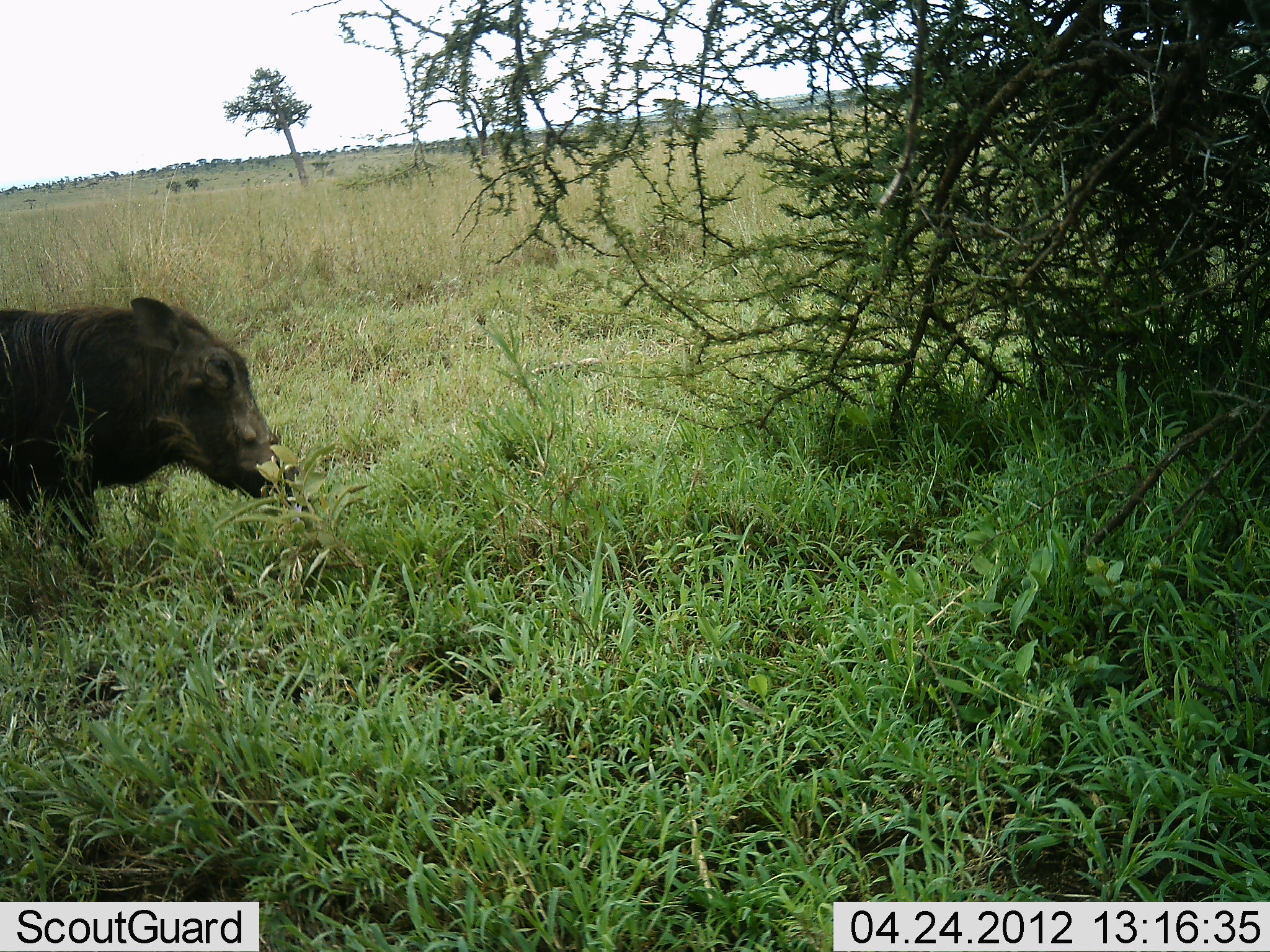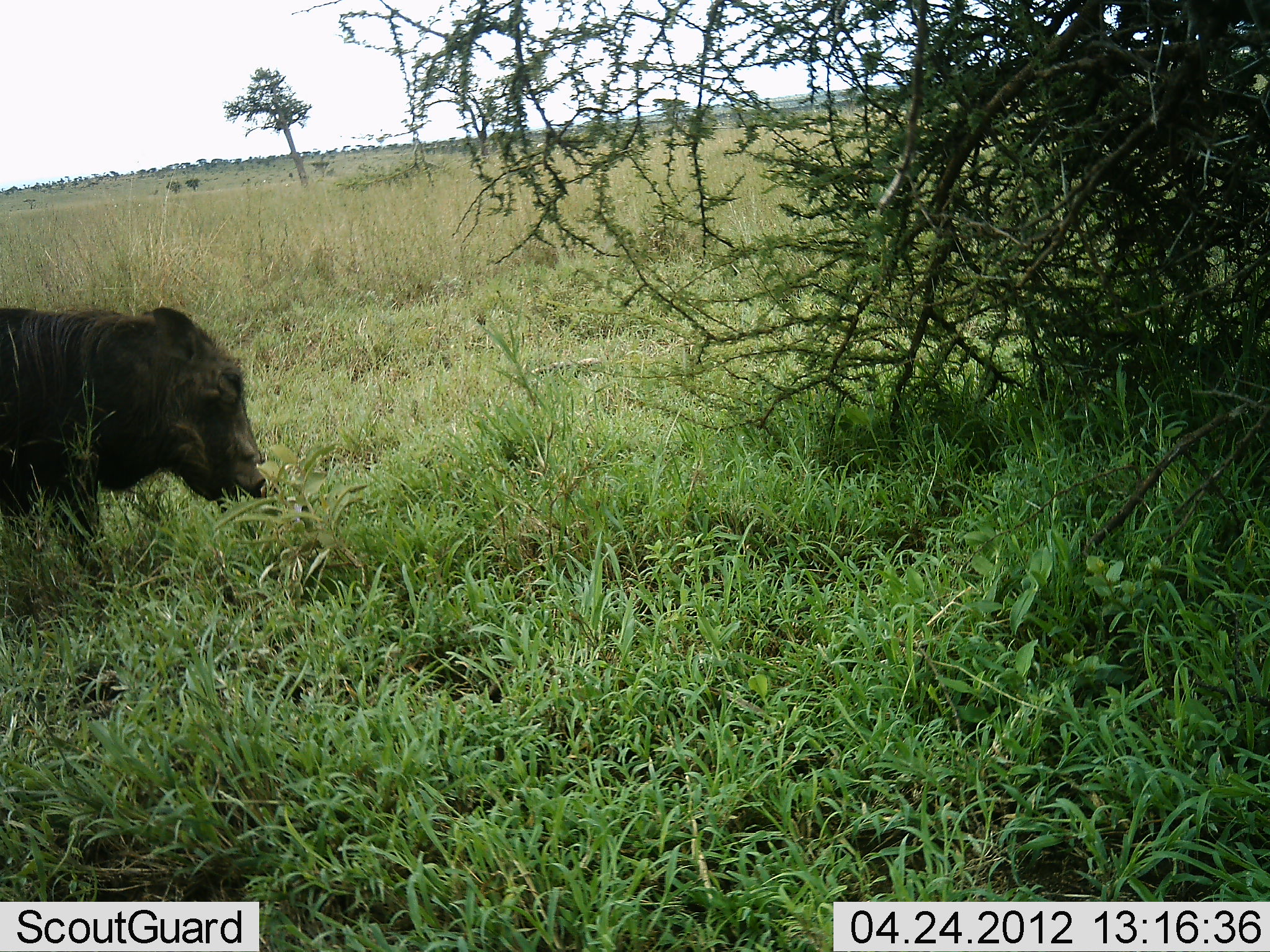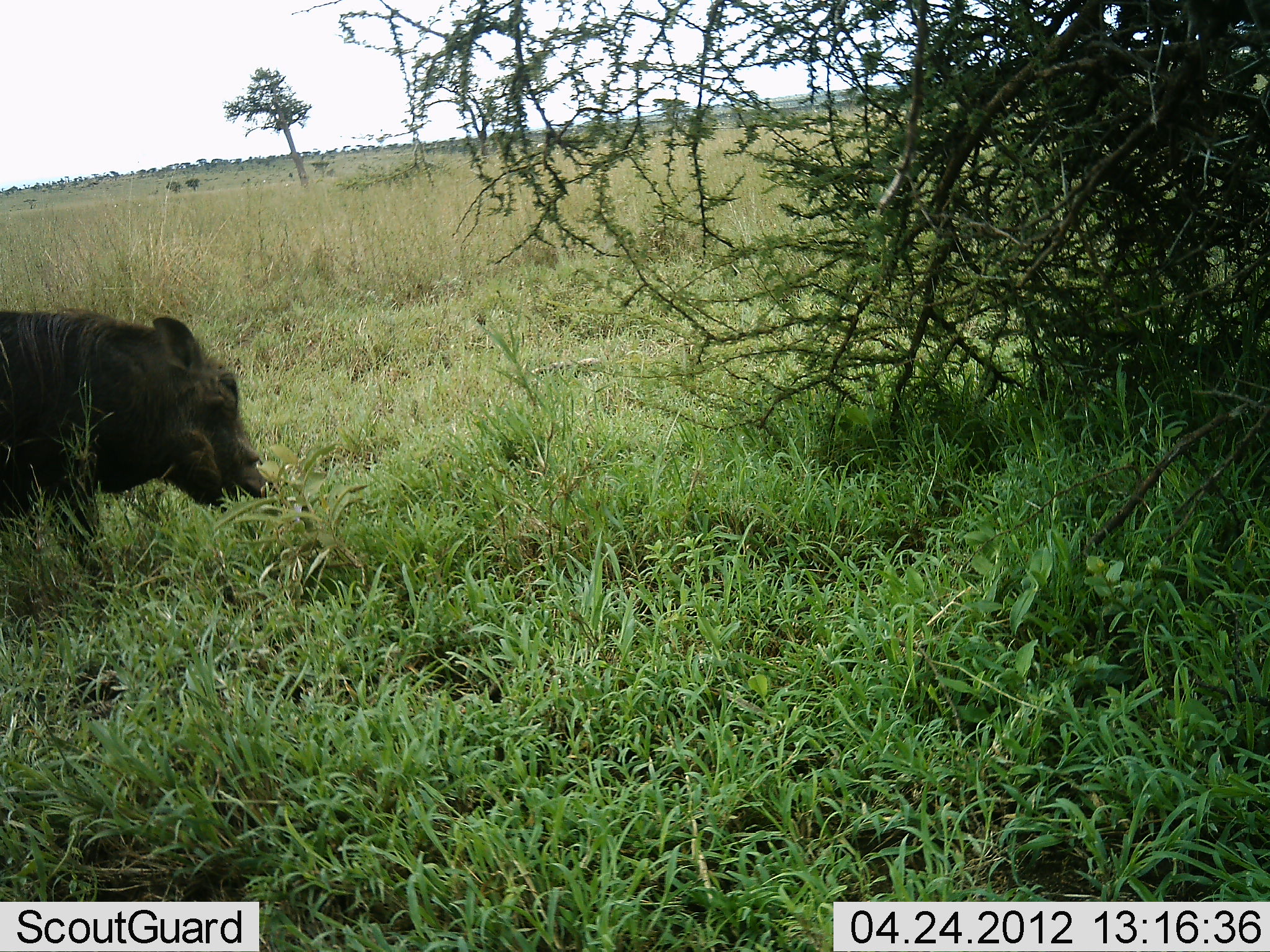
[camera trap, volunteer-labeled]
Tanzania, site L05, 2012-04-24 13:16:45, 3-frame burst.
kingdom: Animalia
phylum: Chordata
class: Mammalia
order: Artiodactyla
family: Suidae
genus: Phacochoerus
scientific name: Phacochoerus africanus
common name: warthog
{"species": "warthog (Phacochoerus africanus)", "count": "1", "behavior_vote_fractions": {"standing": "29%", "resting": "0%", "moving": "0%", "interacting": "0%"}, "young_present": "0%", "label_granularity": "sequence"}